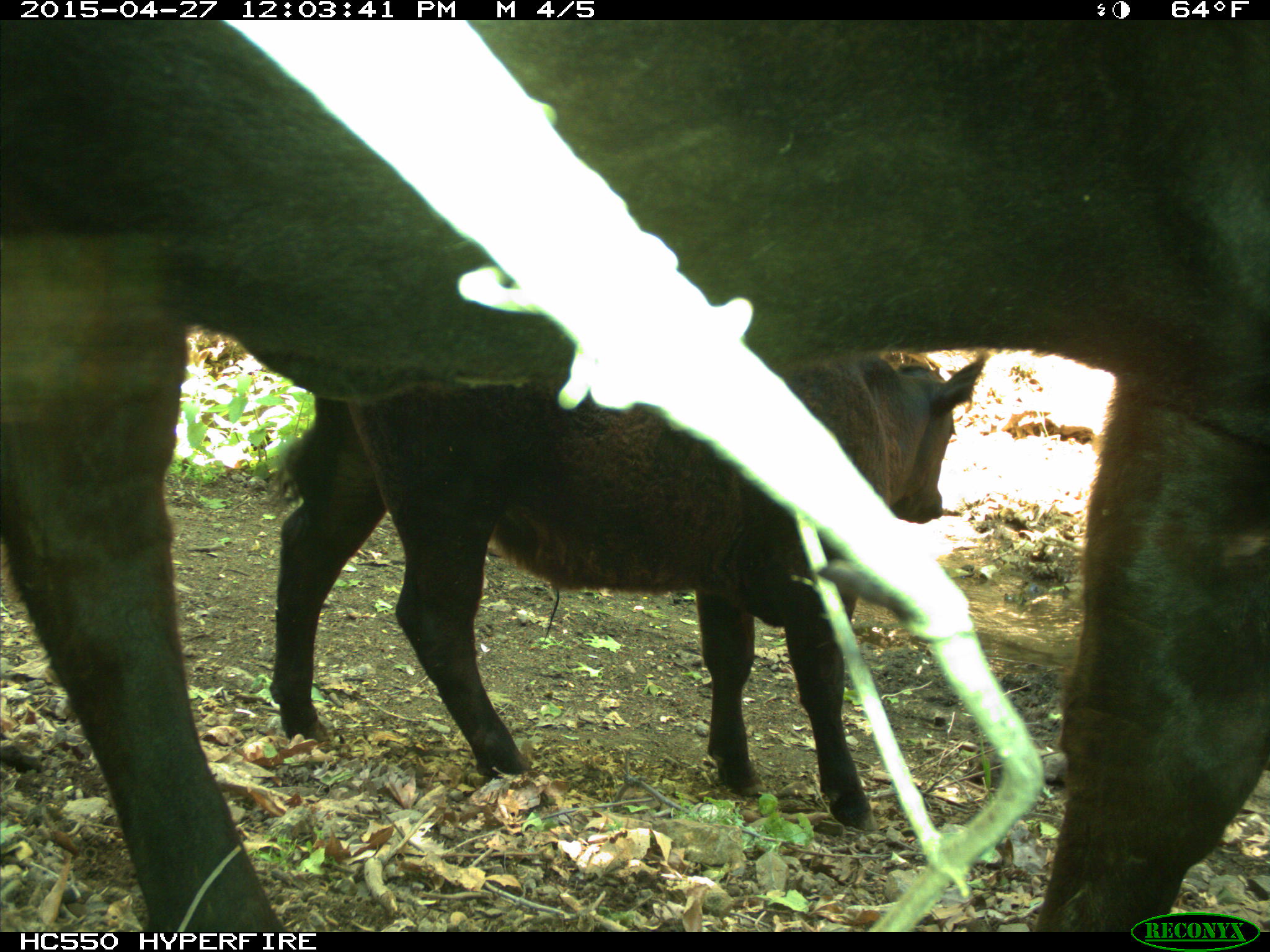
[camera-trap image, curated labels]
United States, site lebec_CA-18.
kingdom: Animalia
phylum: Chordata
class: Mammalia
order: Artiodactyla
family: Bovidae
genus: Bos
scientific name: Bos taurus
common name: domestic cow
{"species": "Bos taurus (domestic cow)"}